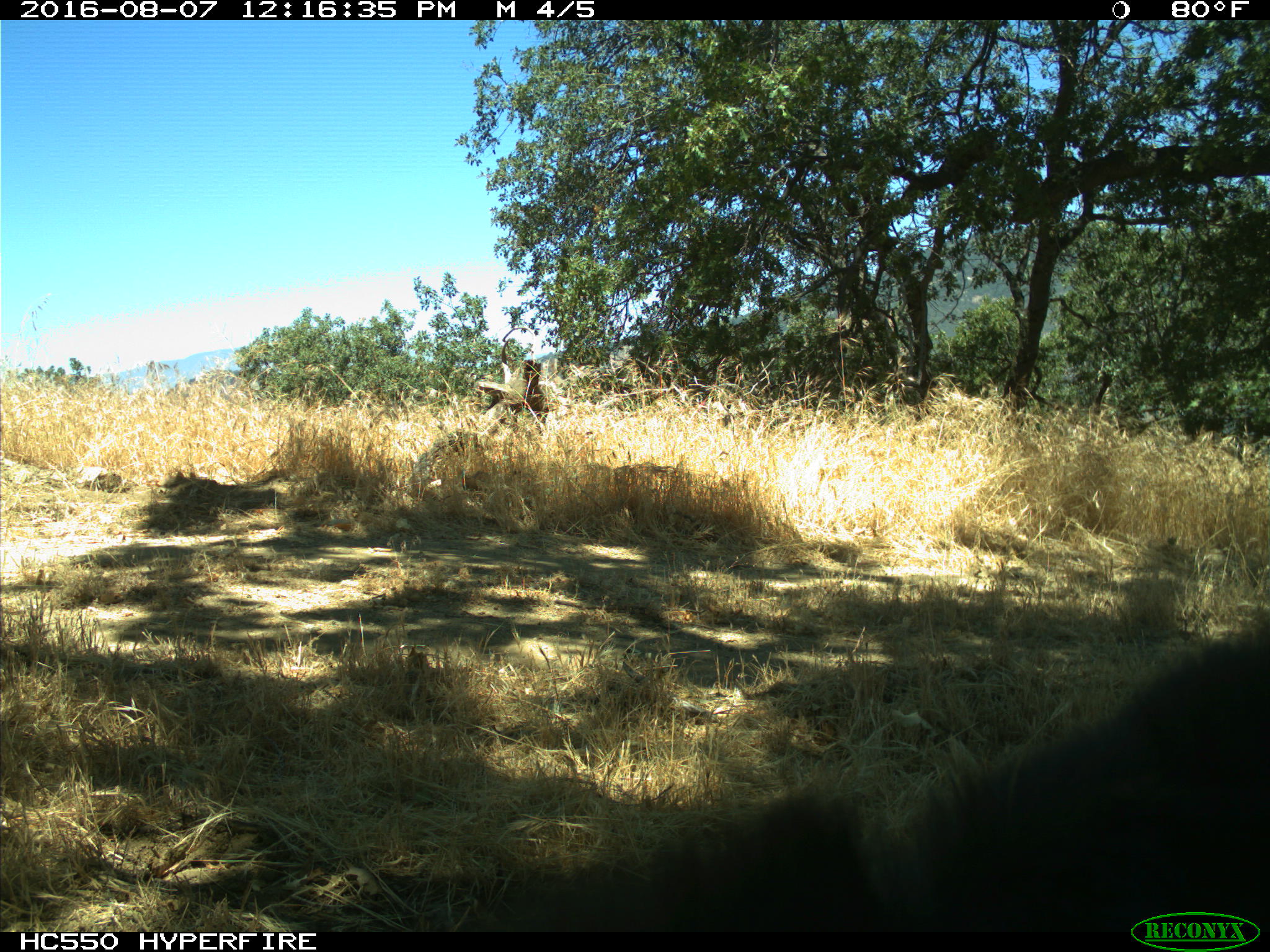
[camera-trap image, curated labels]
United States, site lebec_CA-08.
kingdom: Animalia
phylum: Chordata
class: Mammalia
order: Carnivora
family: Ursidae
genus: Ursus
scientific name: Ursus americanus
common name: american black bear